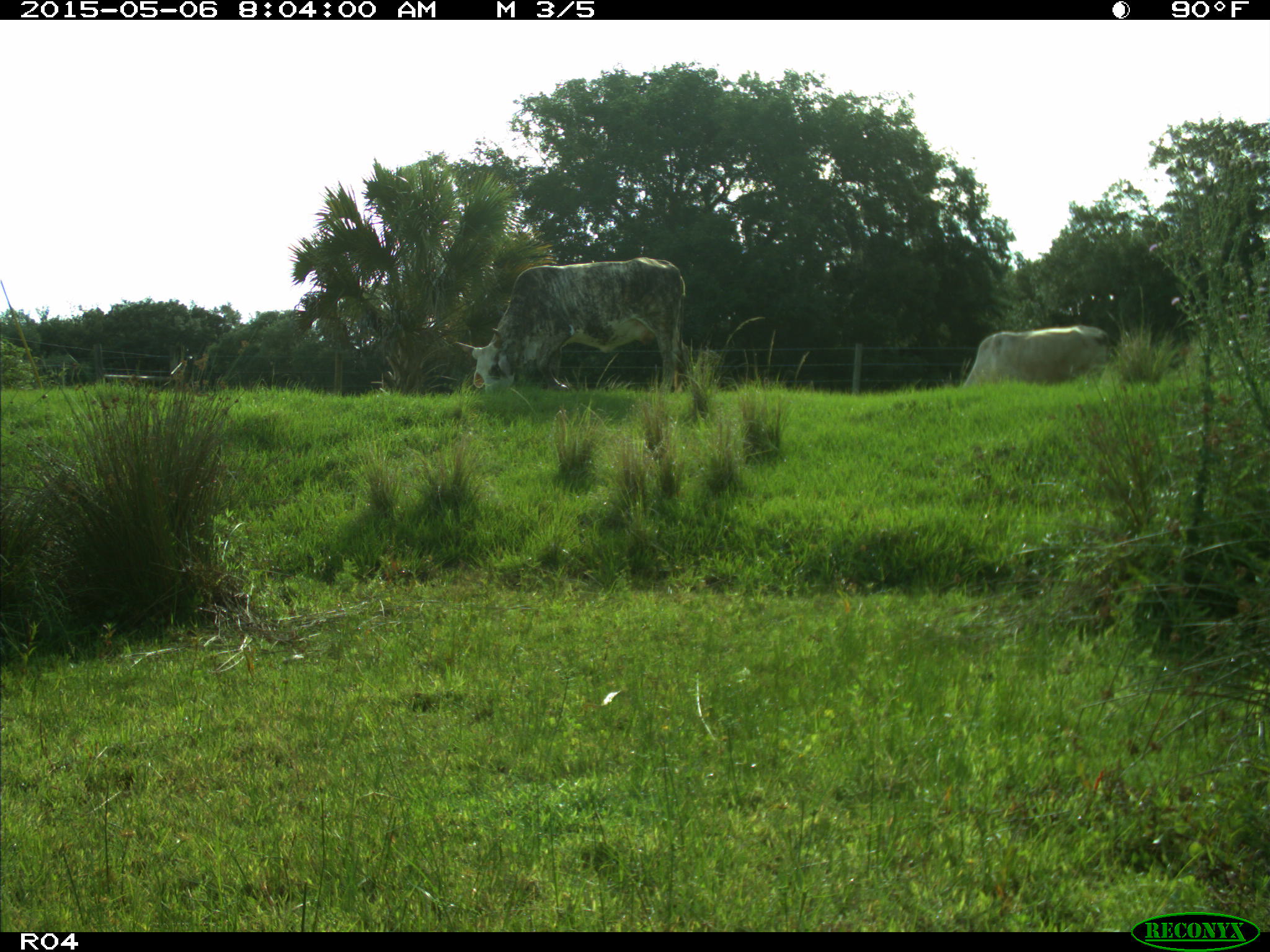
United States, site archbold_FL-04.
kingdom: Animalia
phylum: Chordata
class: Mammalia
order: Artiodactyla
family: Bovidae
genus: Bos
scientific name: Bos taurus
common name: domestic cow